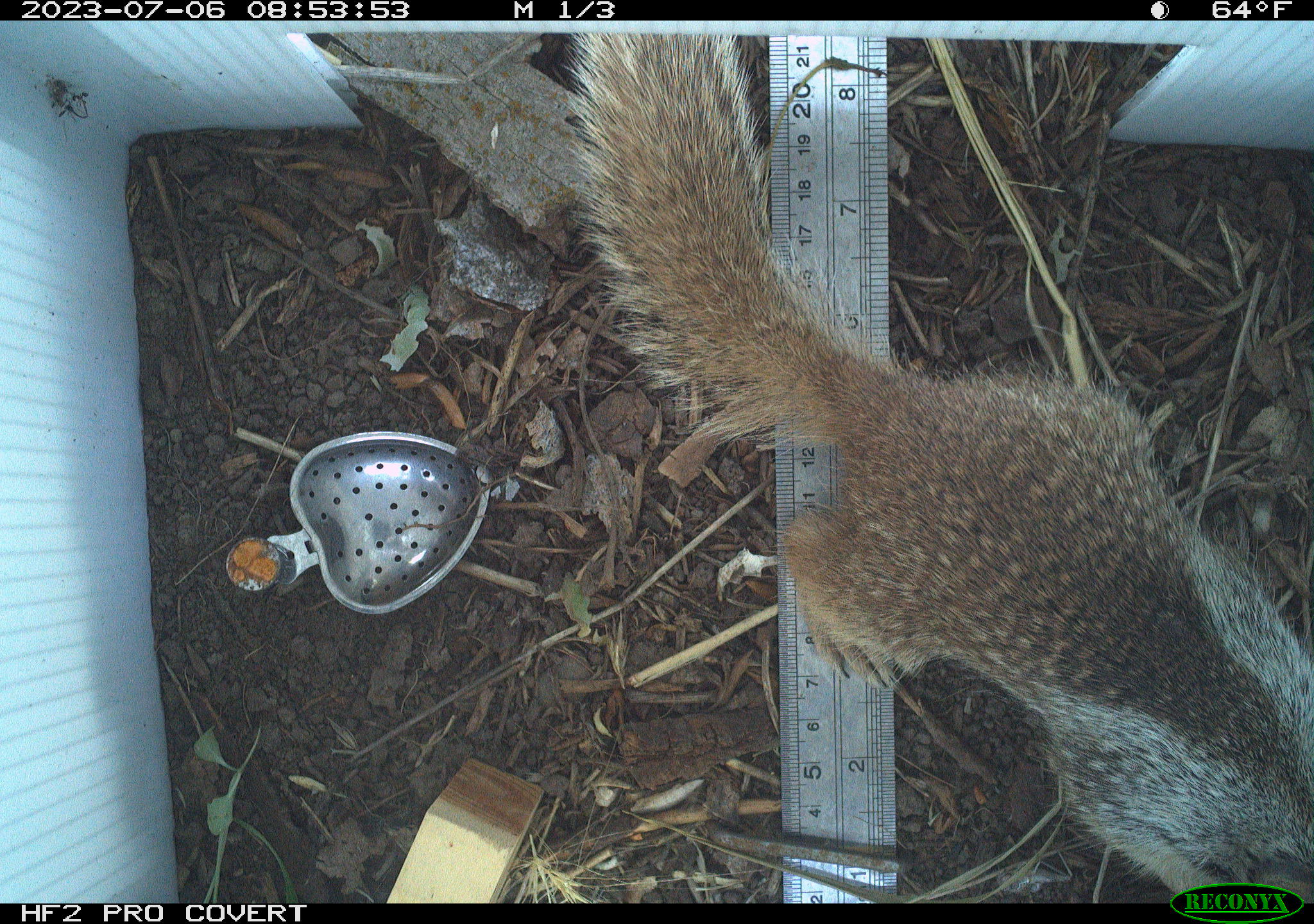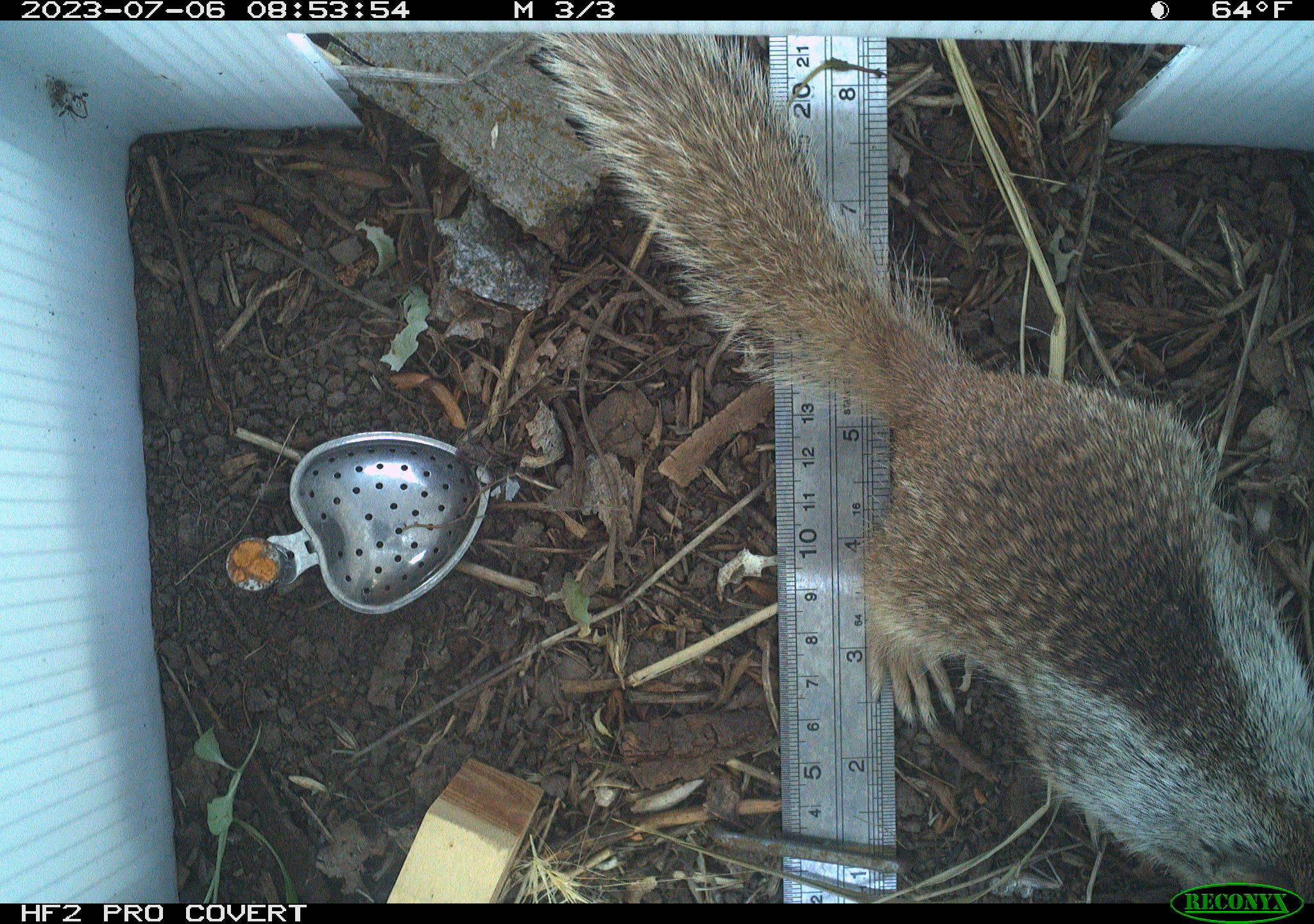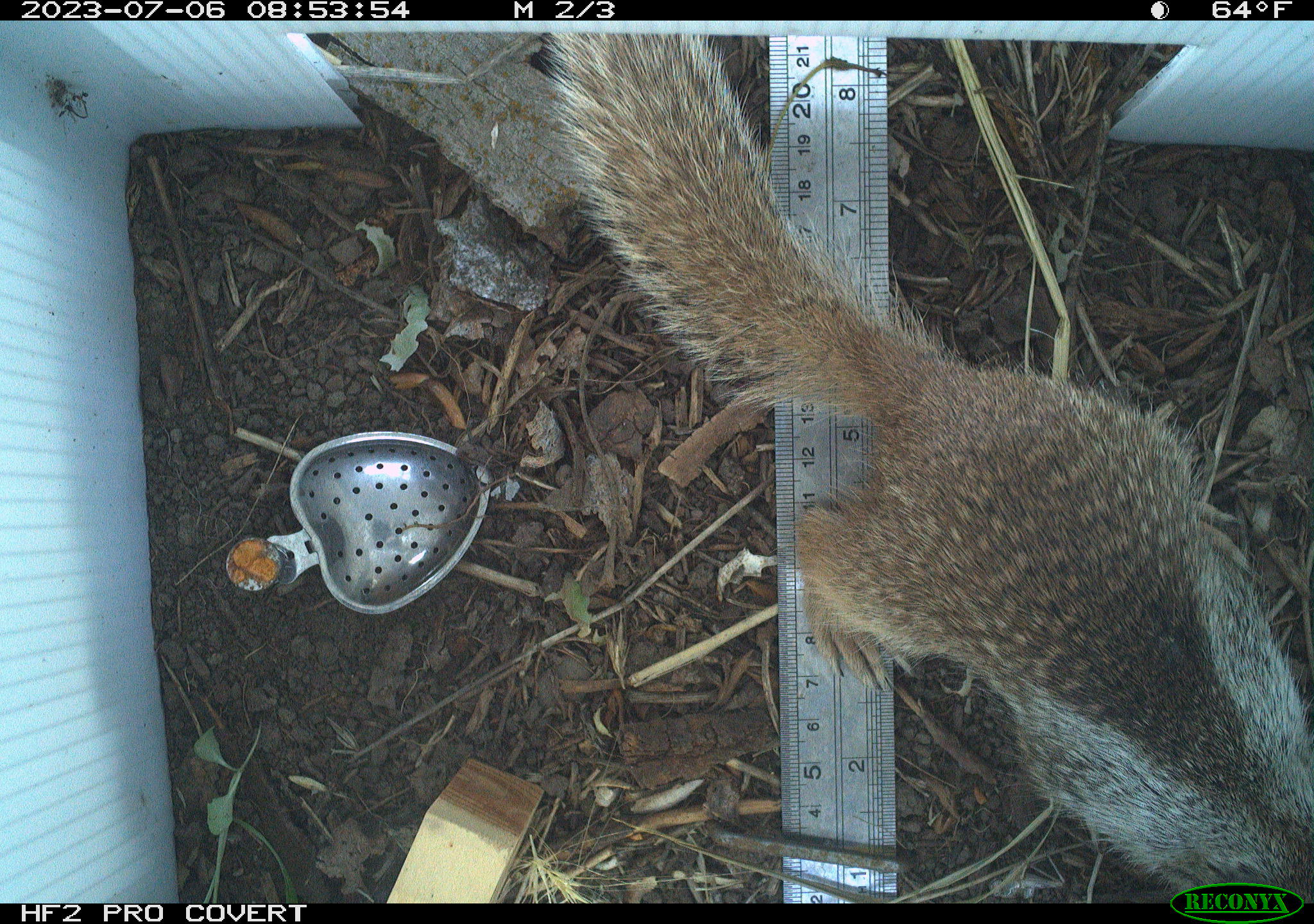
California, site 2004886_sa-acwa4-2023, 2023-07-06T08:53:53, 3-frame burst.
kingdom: Animalia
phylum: Chordata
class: Mammalia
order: Rodentia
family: Sciuridae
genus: Otospermophilus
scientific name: Otospermophilus beecheyi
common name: california ground squirrel